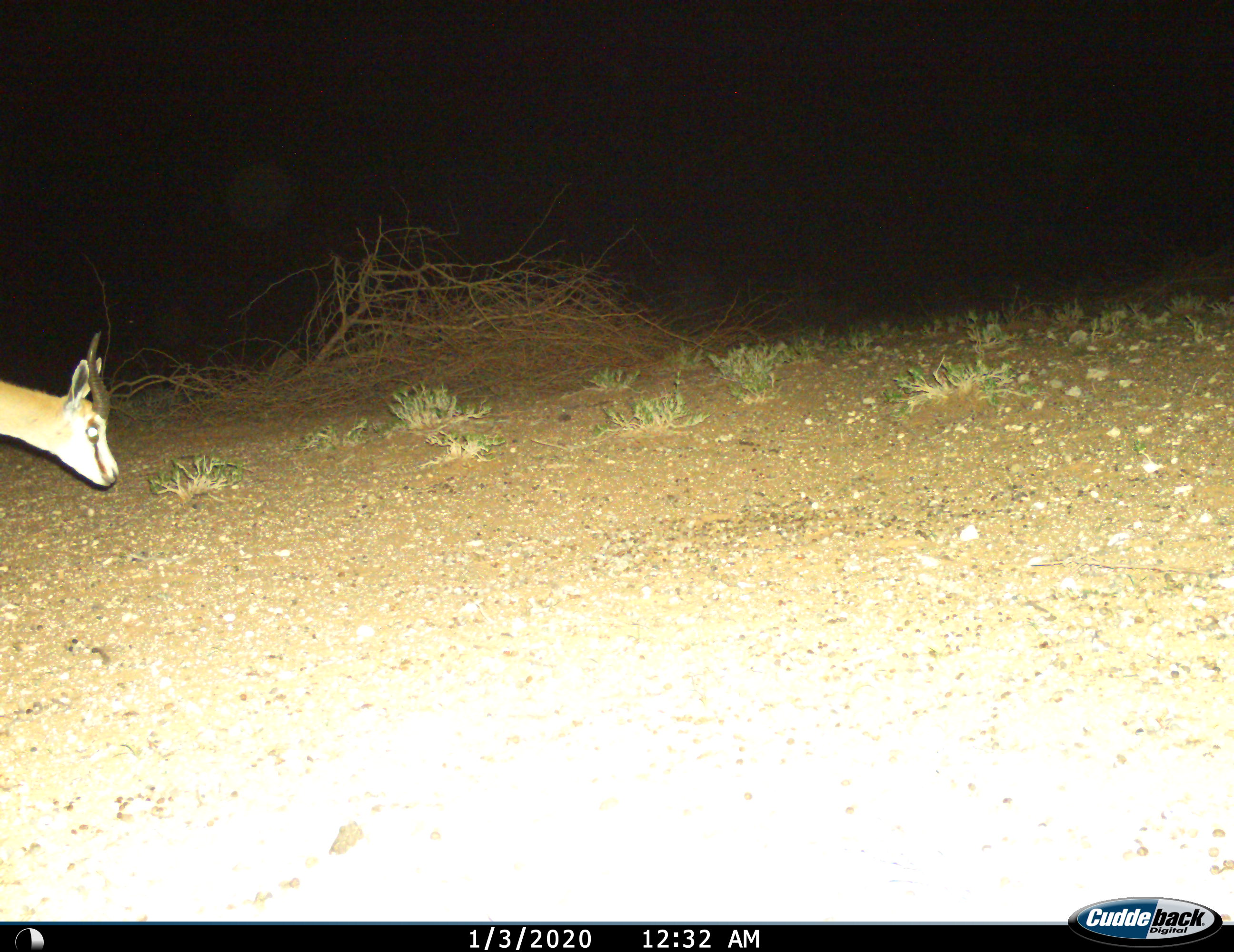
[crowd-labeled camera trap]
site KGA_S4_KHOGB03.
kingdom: Animalia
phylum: Chordata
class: Mammalia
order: Artiodactyla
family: Bovidae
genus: Antidorcas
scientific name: Antidorcas marsupialis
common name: springbok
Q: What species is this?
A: Springbok (Antidorcas marsupialis).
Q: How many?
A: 1.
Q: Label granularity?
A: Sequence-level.